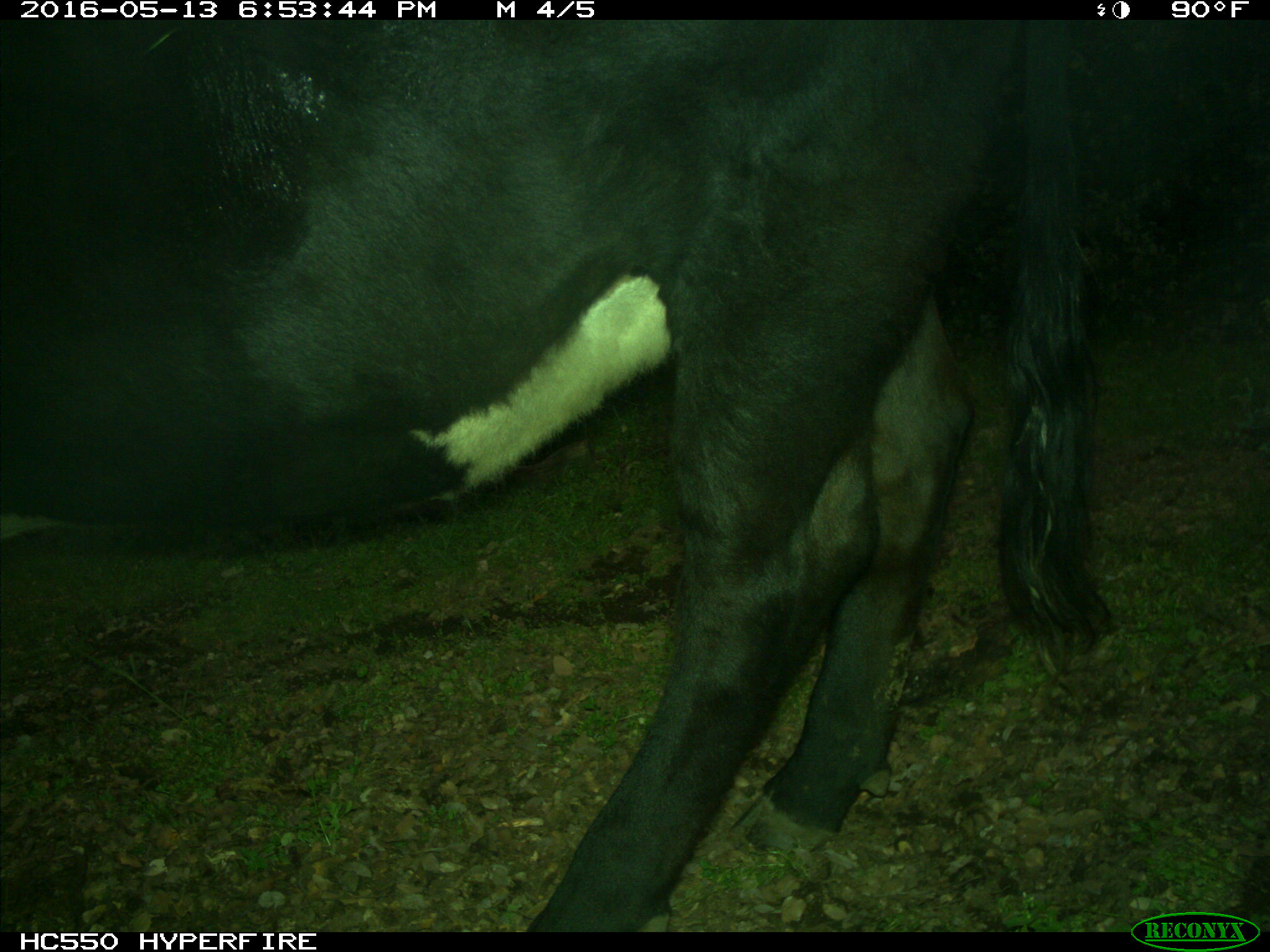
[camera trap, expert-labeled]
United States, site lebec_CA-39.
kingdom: Animalia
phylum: Chordata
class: Mammalia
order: Artiodactyla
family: Bovidae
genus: Bos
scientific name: Bos taurus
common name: domestic cow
Bos taurus (domestic cow).